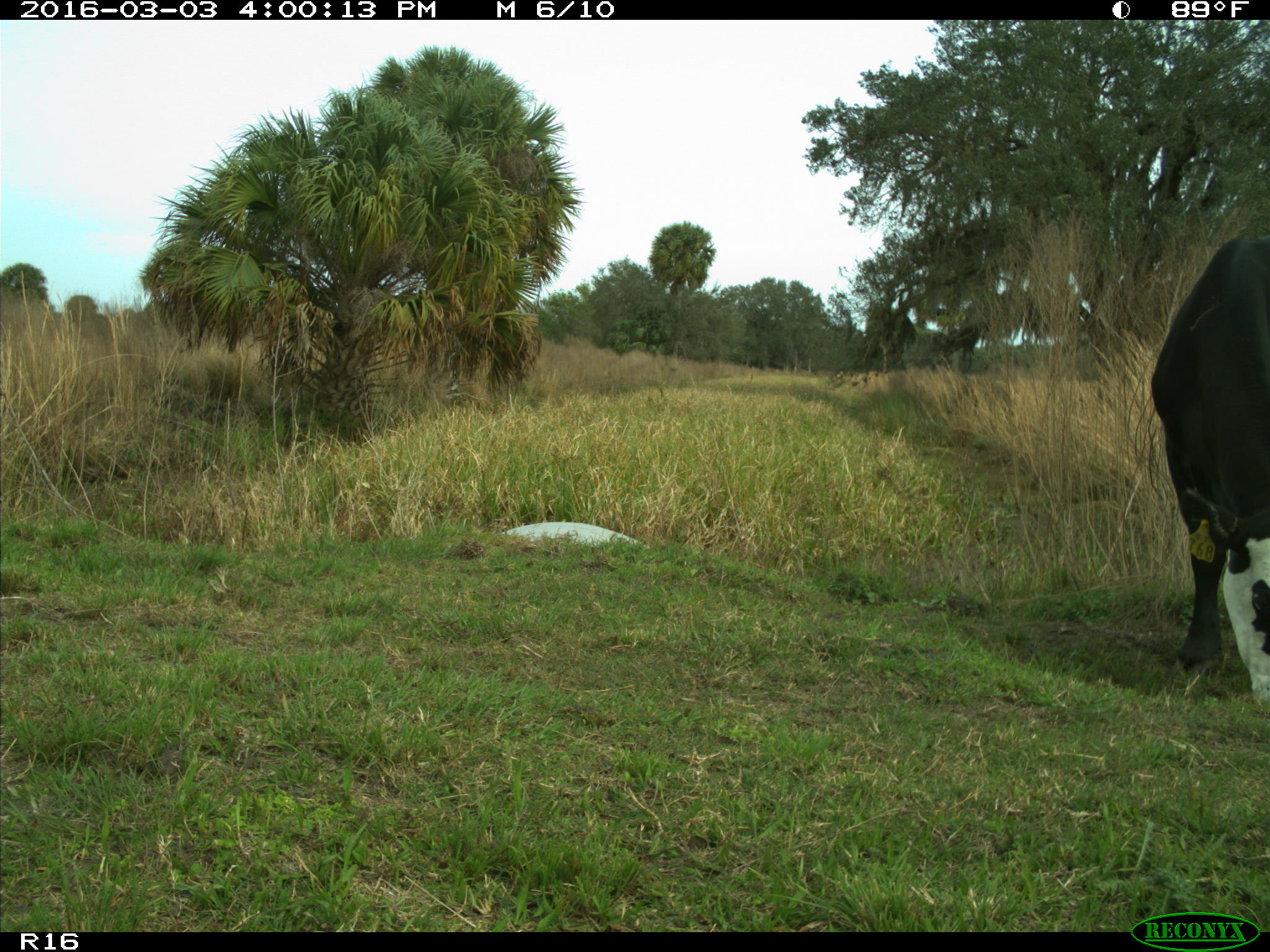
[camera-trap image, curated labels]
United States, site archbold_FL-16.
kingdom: Animalia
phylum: Chordata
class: Mammalia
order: Artiodactyla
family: Bovidae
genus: Bos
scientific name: Bos taurus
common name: domestic cow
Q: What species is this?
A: Bos taurus (domestic cow).